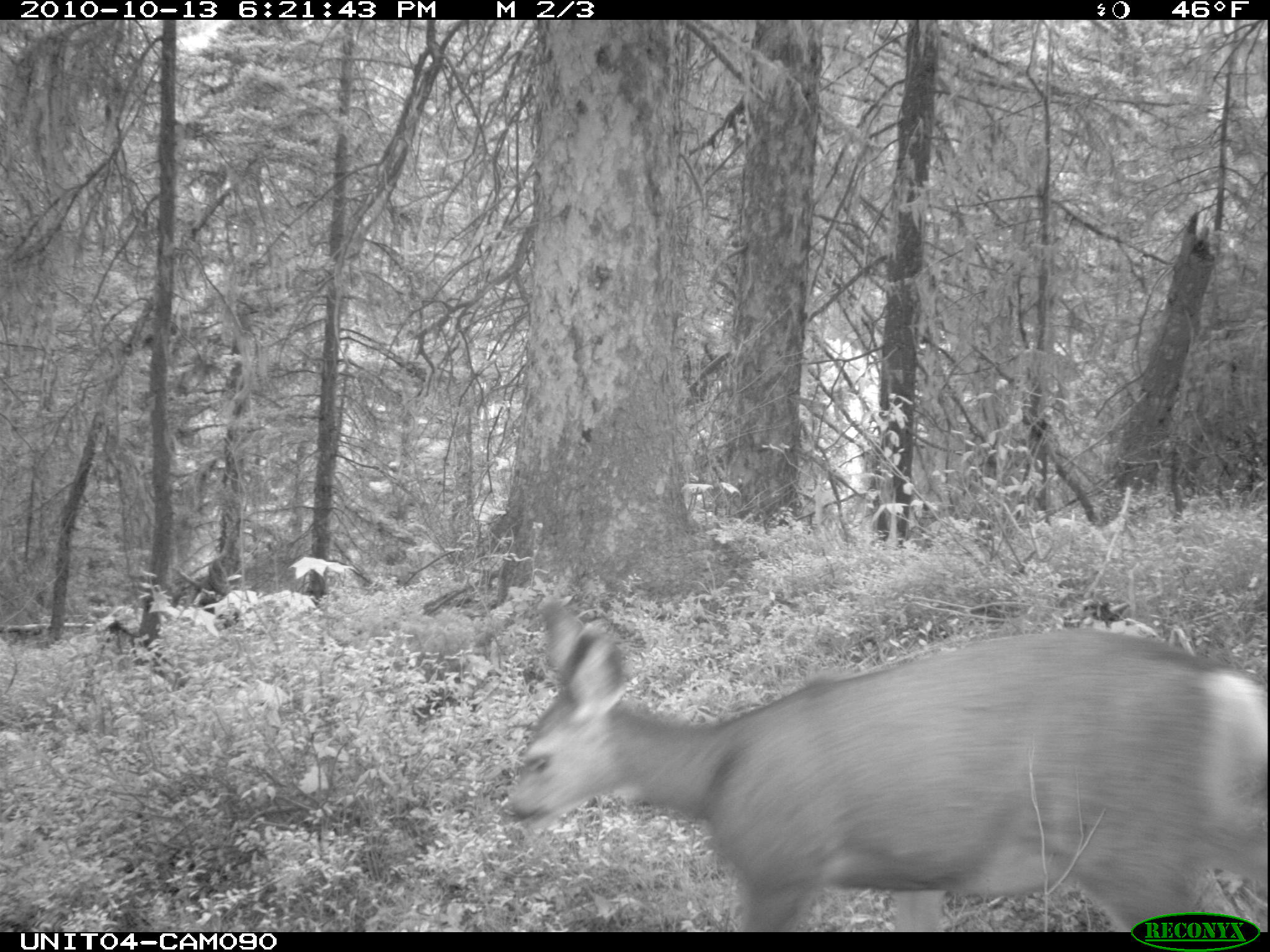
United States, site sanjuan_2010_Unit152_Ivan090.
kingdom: Animalia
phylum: Chordata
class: Mammalia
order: Artiodactyla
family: Cervidae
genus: Odocoileus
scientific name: Odocoileus hemionus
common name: mule deer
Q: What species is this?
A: Odocoileus hemionus (mule deer).